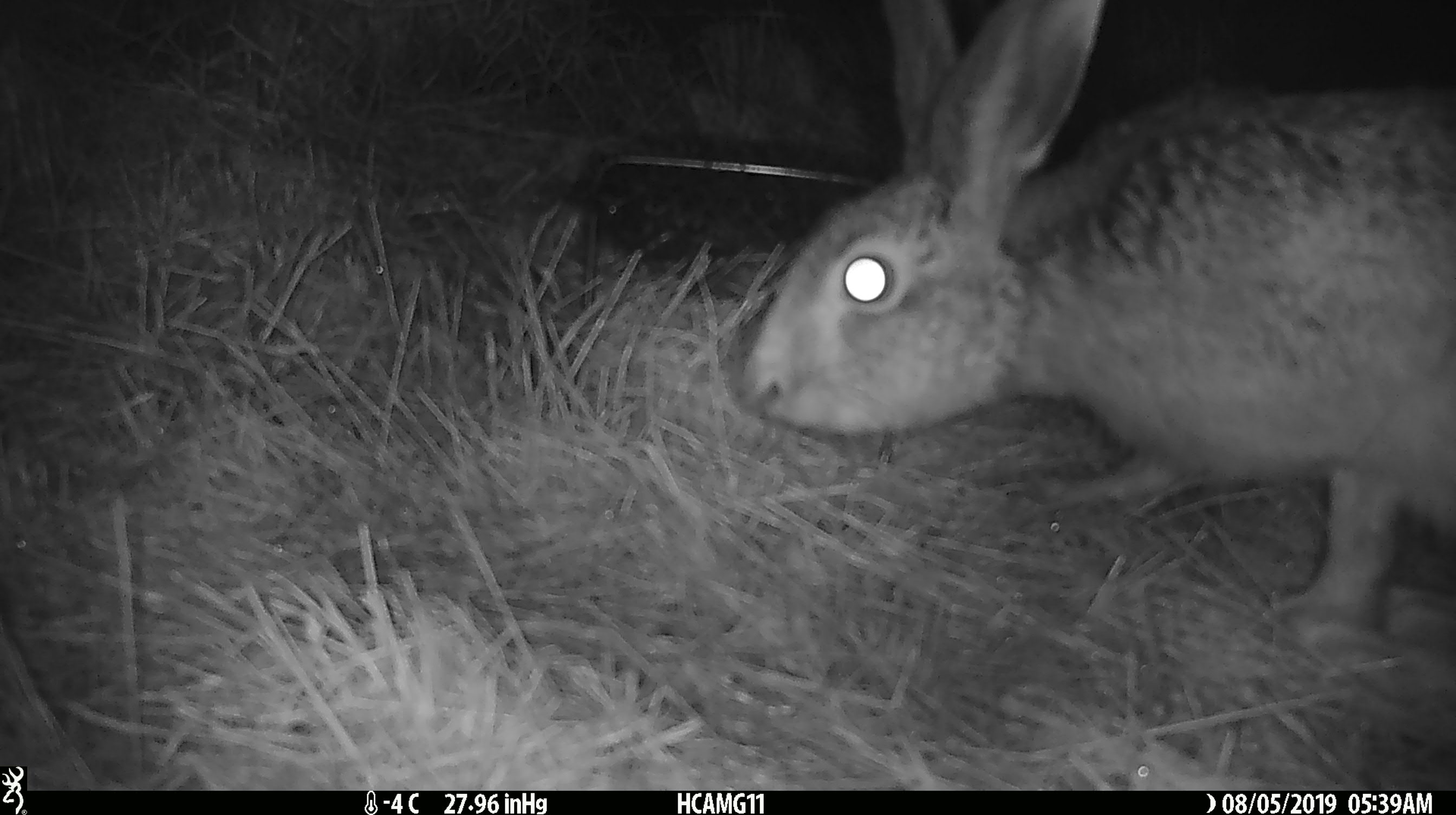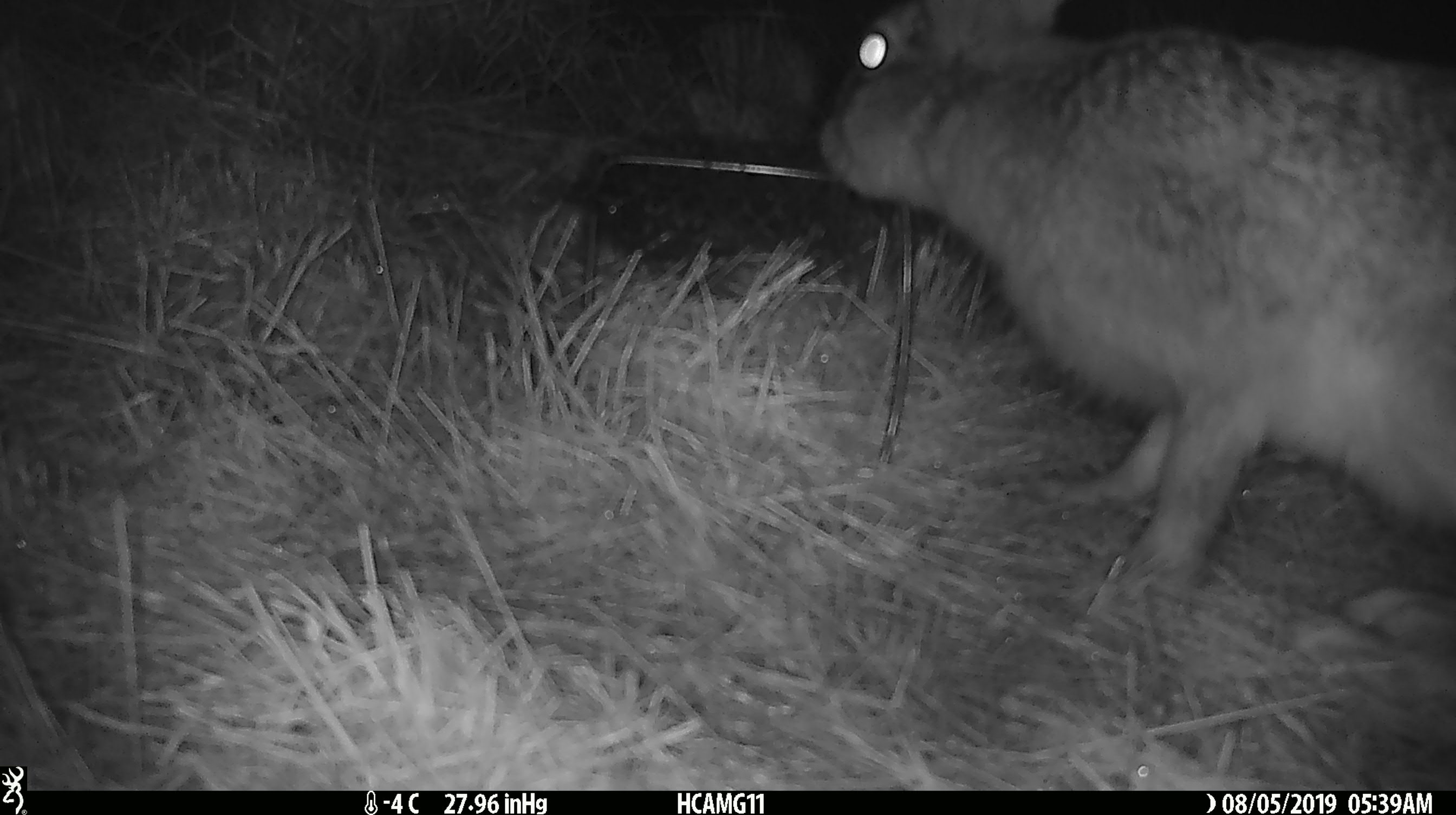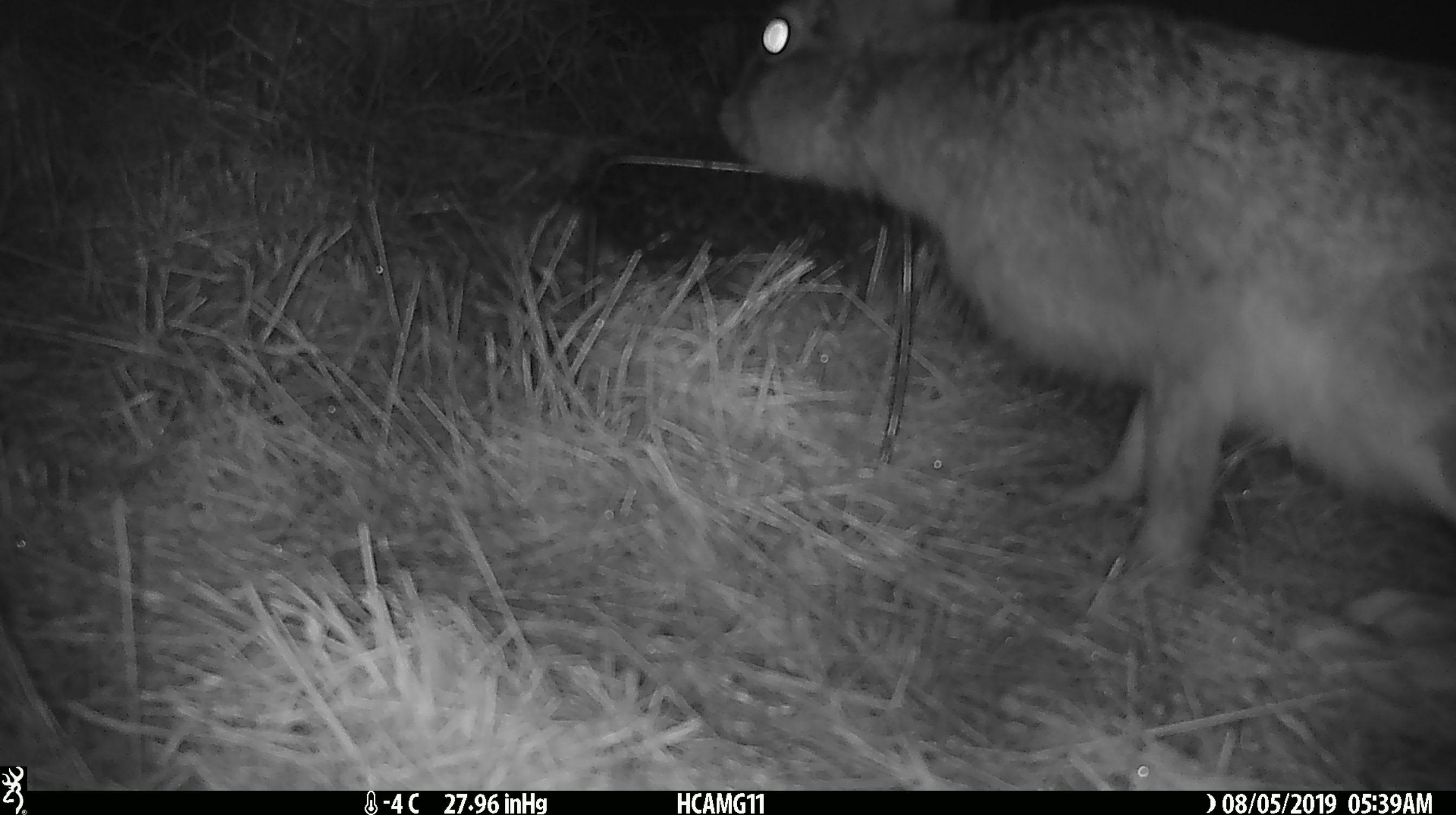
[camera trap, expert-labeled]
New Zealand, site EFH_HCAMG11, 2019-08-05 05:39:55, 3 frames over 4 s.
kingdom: Animalia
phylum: Chordata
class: Mammalia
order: Lagomorpha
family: Leporidae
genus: Lepus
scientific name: Lepus europaeus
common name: brown hare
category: hare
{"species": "hare (brown hare) (Lepus europaeus)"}